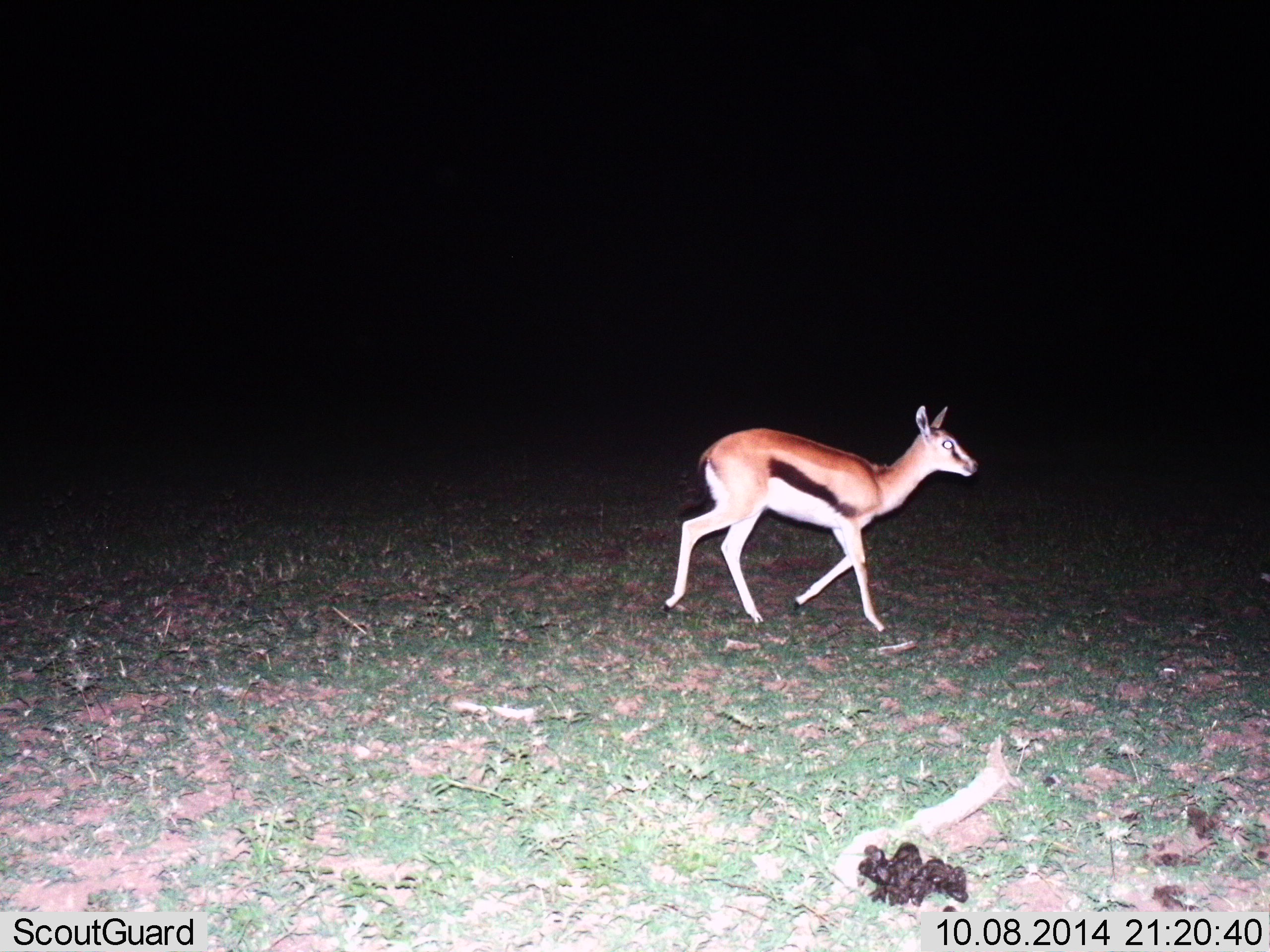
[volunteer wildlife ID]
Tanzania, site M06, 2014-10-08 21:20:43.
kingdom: Animalia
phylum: Chordata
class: Mammalia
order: Artiodactyla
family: Bovidae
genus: Eudorcas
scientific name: Eudorcas thomsonii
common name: thomson's gazelle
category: gazellethomsons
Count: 1.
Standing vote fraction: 20%.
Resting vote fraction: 0%.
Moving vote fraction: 90%.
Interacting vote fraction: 0%.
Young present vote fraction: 0%.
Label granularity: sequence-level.